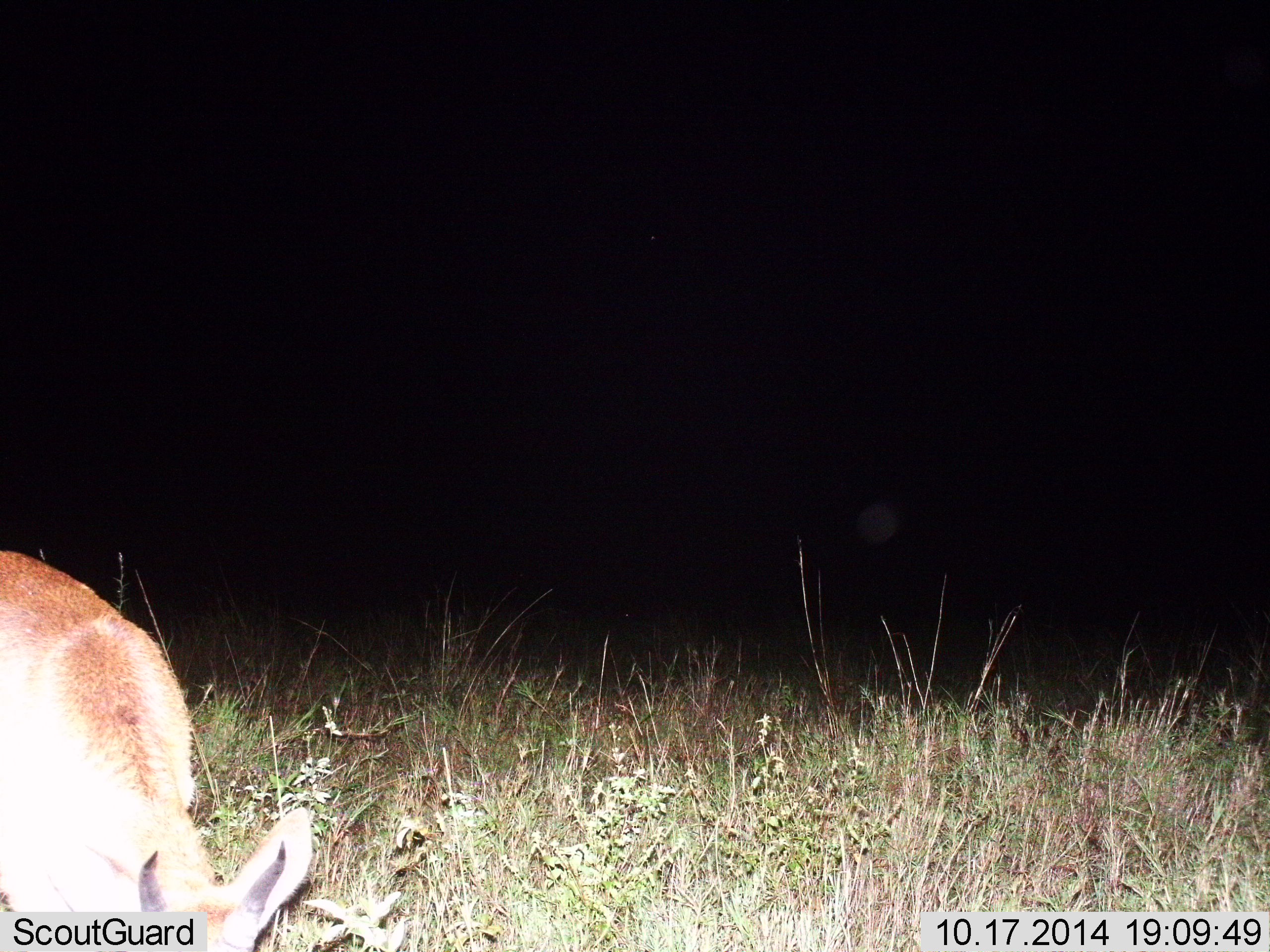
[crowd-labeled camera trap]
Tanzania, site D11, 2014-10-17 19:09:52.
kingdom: Animalia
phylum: Chordata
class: Mammalia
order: Artiodactyla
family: Bovidae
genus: Cephalophus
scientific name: Cephalophus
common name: duiker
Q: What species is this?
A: Duiker (Cephalophus).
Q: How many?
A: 1.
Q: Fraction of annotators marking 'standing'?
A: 50%.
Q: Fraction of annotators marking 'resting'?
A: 0%.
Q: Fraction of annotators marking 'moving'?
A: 0%.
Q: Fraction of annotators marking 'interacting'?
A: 0%.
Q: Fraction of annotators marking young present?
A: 0%.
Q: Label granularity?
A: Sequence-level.